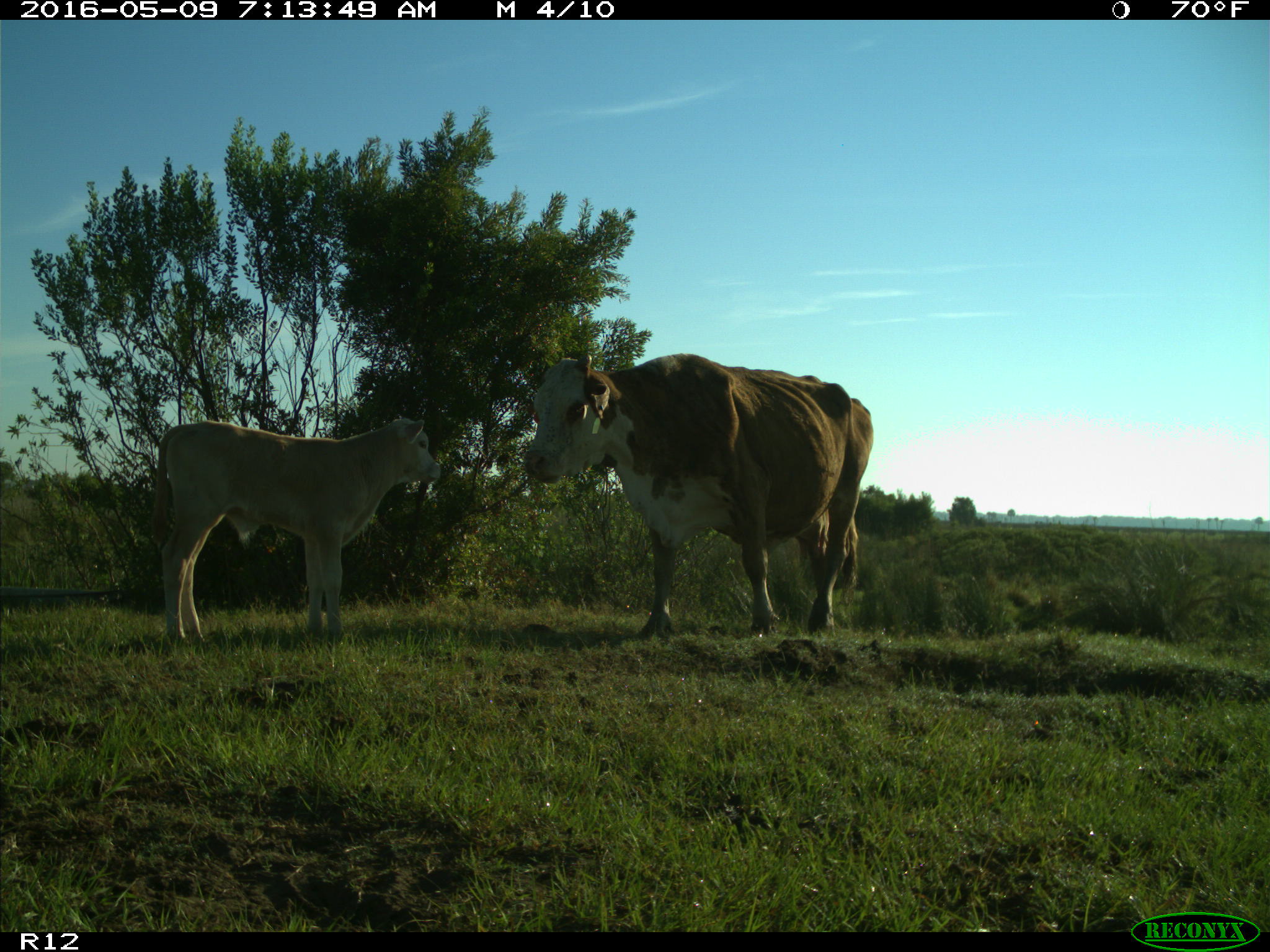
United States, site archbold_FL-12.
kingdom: Animalia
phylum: Chordata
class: Mammalia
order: Artiodactyla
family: Bovidae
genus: Bos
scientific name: Bos taurus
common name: domestic cow